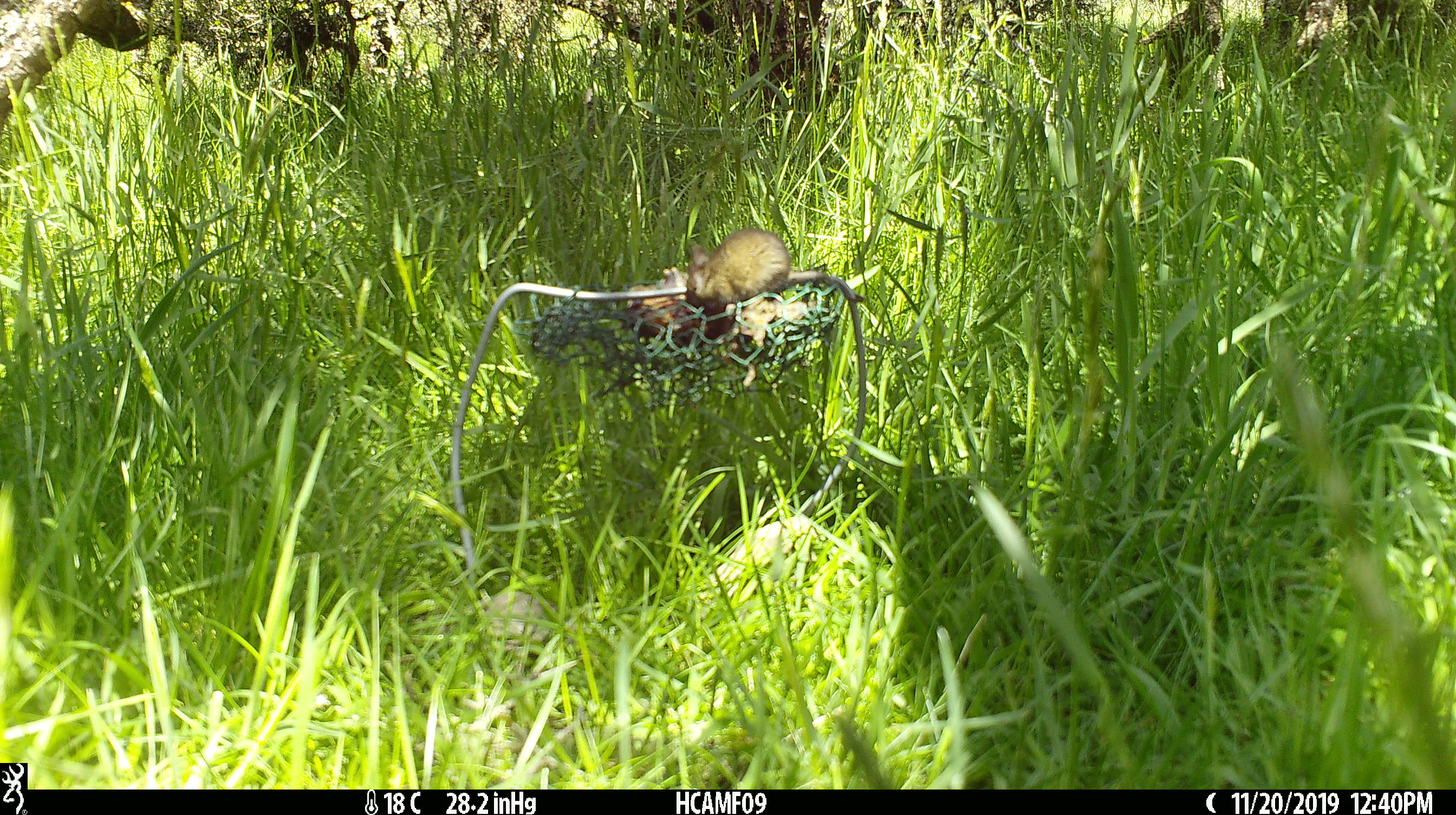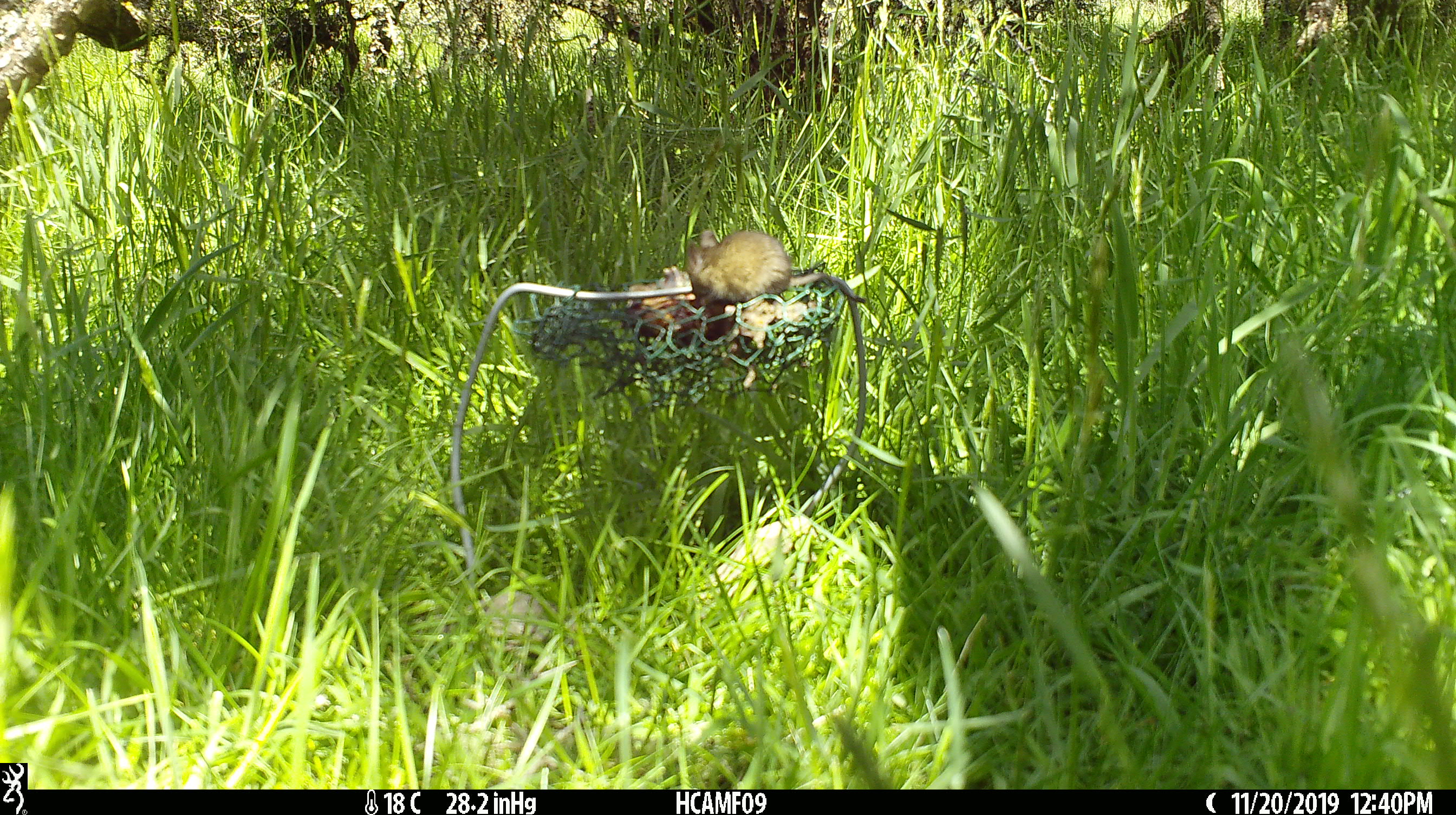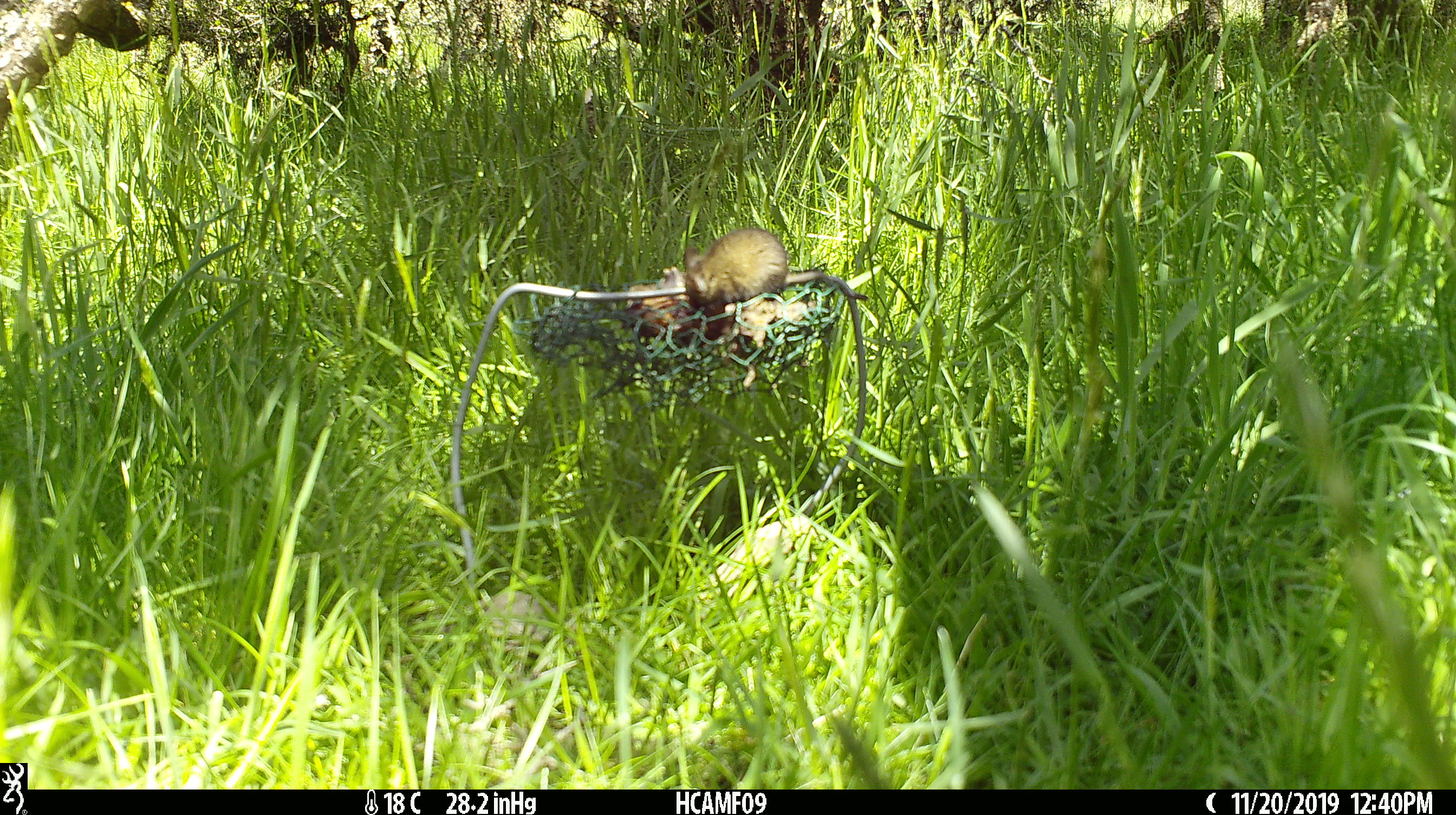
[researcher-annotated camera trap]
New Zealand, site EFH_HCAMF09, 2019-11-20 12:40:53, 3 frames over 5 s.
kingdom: Animalia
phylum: Chordata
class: Mammalia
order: Rodentia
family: Muridae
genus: Mus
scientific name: Mus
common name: mouse